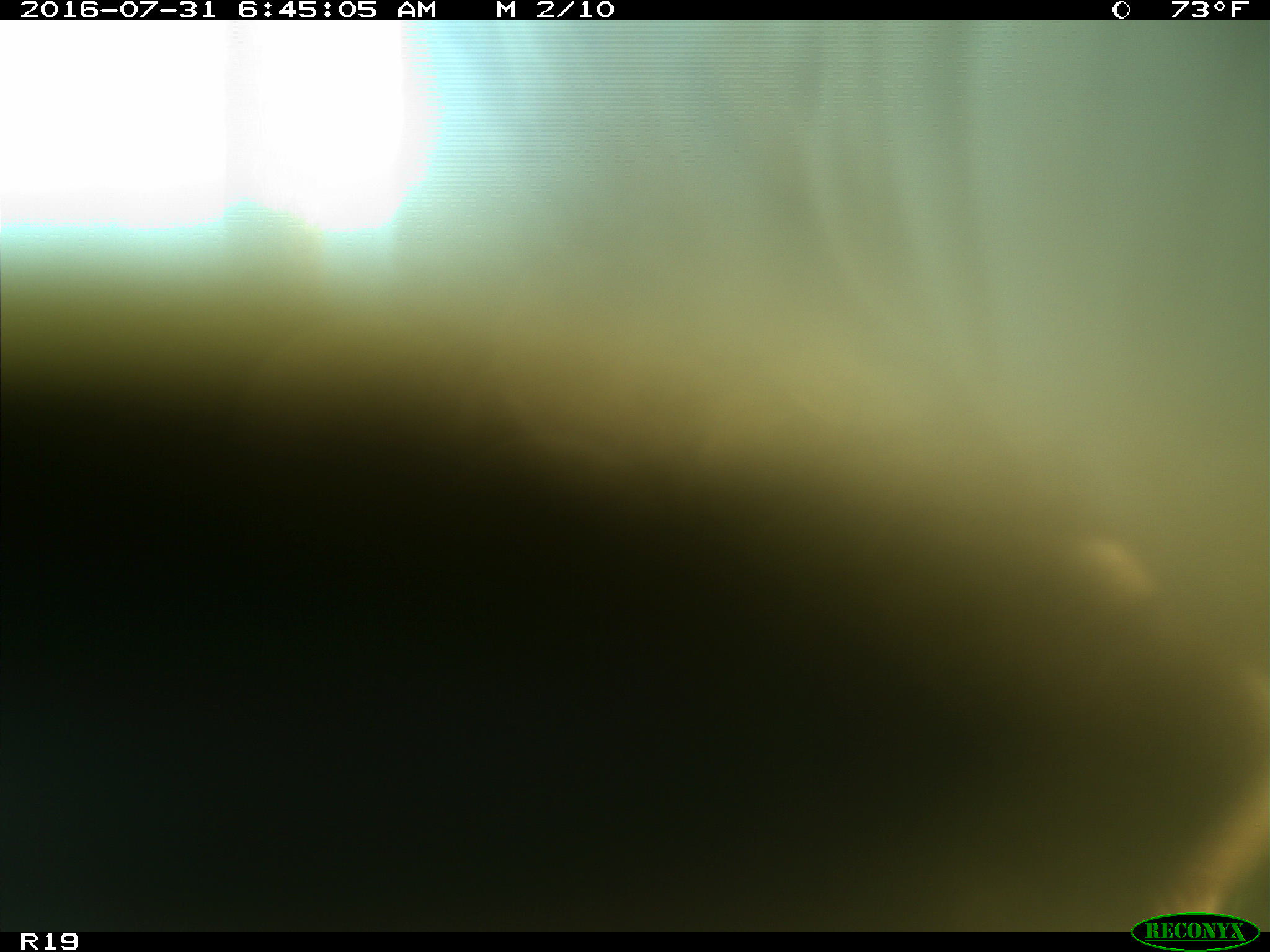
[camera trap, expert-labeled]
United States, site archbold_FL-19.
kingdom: Animalia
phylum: Chordata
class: Mammalia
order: Artiodactyla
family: Bovidae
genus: Bos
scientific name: Bos taurus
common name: domestic cow